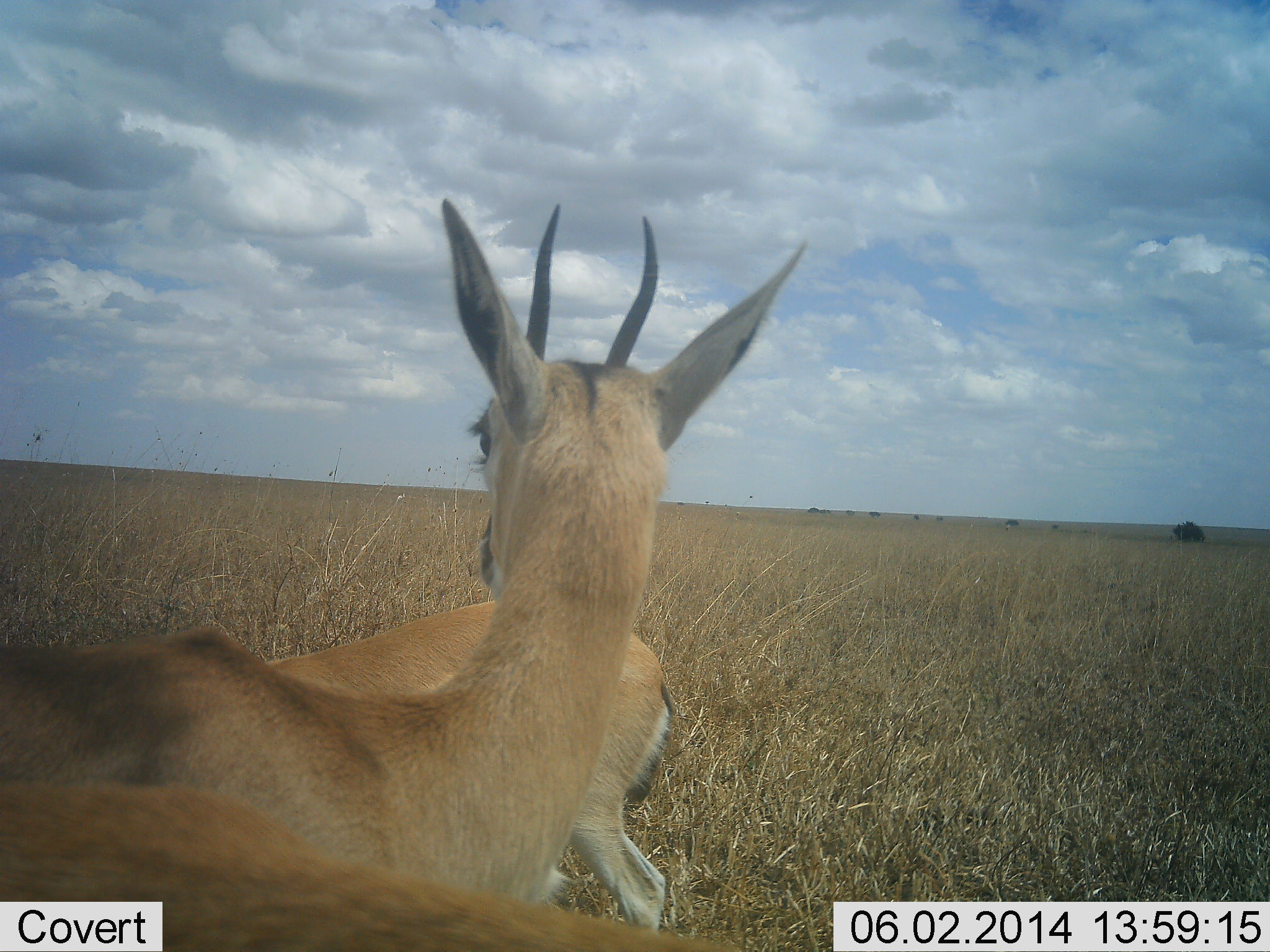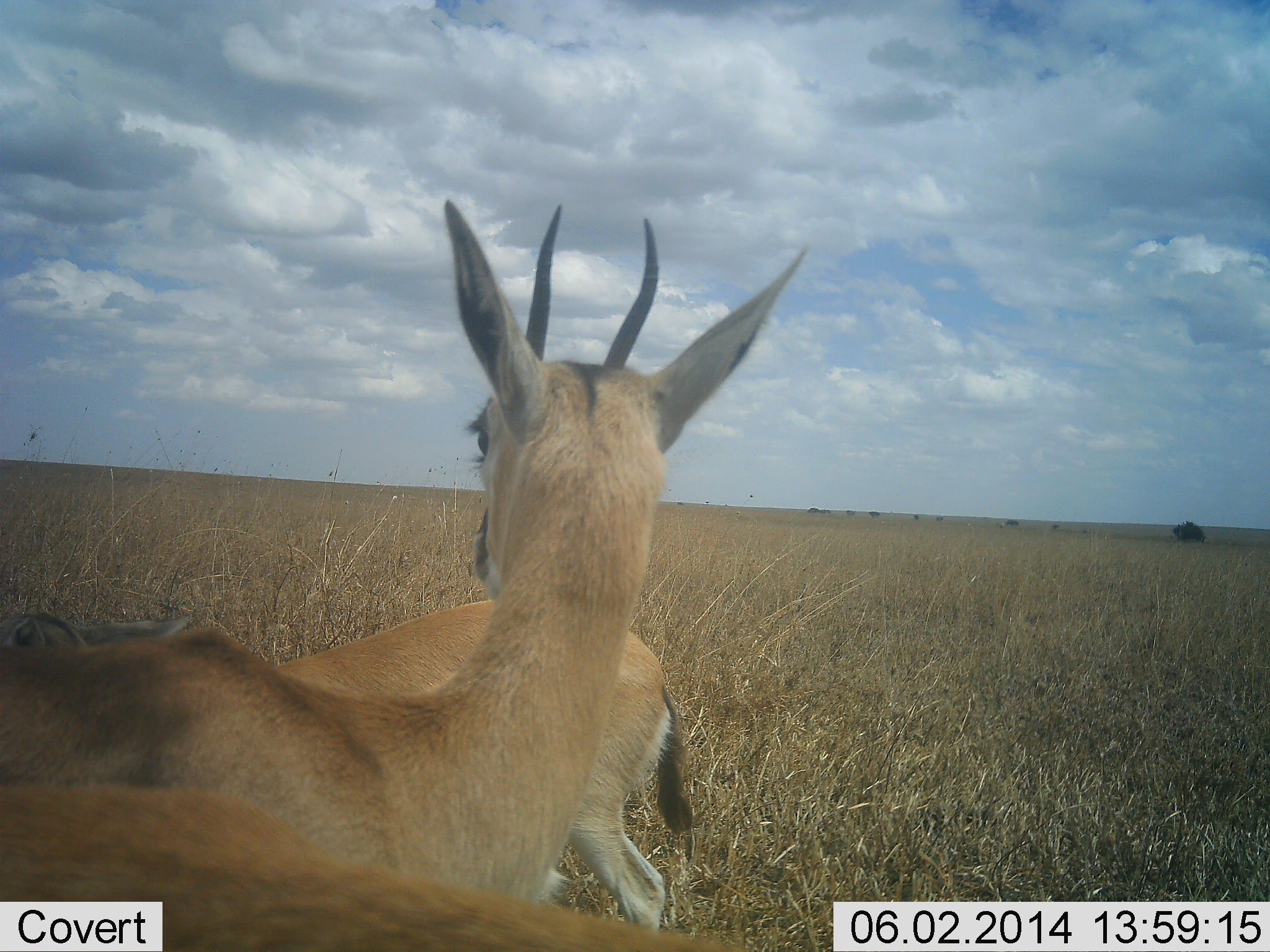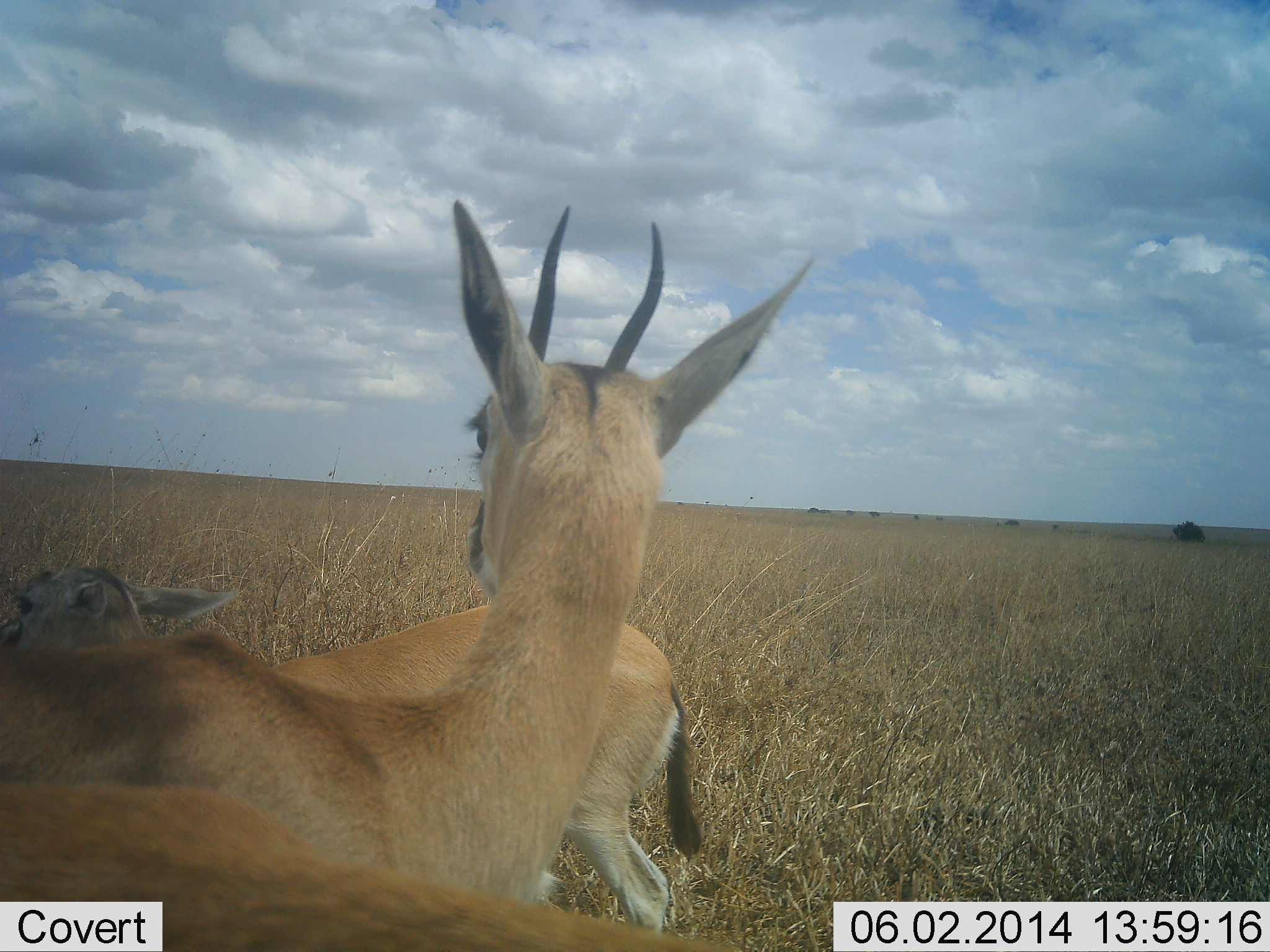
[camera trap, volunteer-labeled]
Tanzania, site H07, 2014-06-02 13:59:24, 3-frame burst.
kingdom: Animalia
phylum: Chordata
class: Mammalia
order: Artiodactyla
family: Bovidae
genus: Eudorcas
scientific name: Eudorcas thomsonii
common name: thomson's gazelle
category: gazellethomsons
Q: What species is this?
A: Gazellethomsons (thomson's gazelle) (Eudorcas thomsonii).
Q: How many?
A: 2.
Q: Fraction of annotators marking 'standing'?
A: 90%.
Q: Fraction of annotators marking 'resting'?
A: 10%.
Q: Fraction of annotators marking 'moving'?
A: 0%.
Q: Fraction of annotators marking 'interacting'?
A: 0%.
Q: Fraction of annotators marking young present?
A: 0%.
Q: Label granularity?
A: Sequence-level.